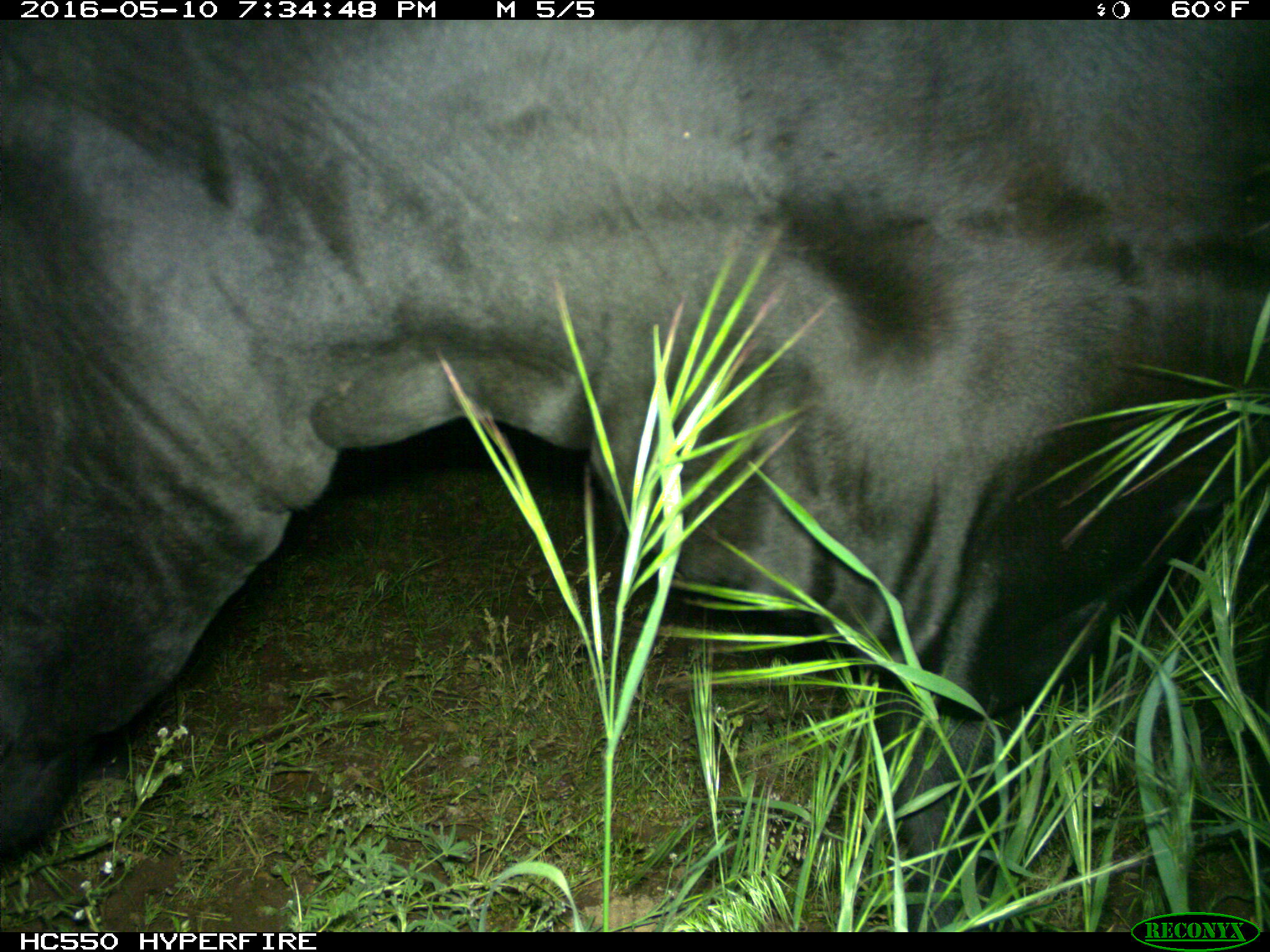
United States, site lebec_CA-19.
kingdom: Animalia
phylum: Chordata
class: Mammalia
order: Artiodactyla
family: Bovidae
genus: Bos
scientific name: Bos taurus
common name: domestic cow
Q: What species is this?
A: Bos taurus (domestic cow).